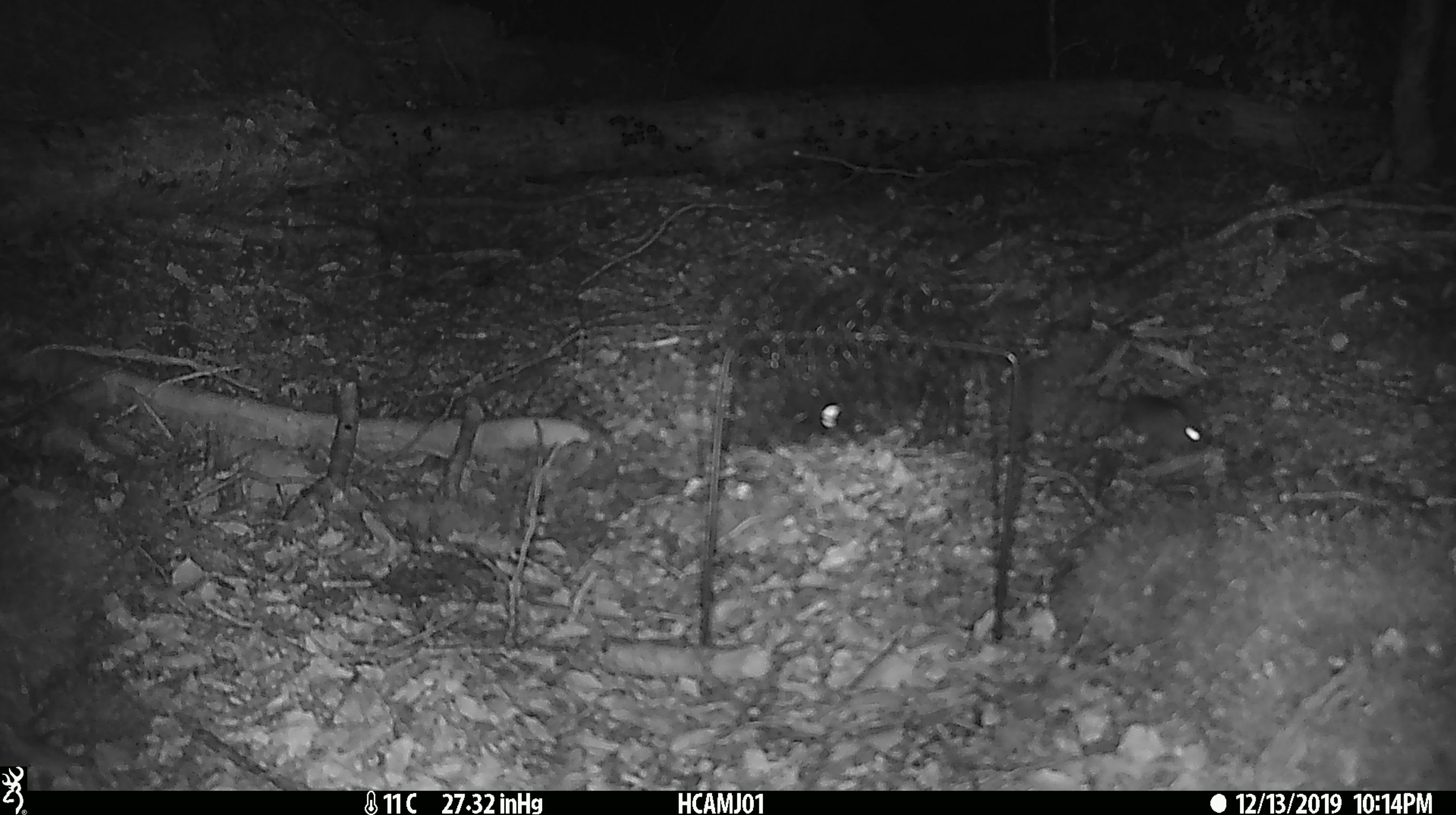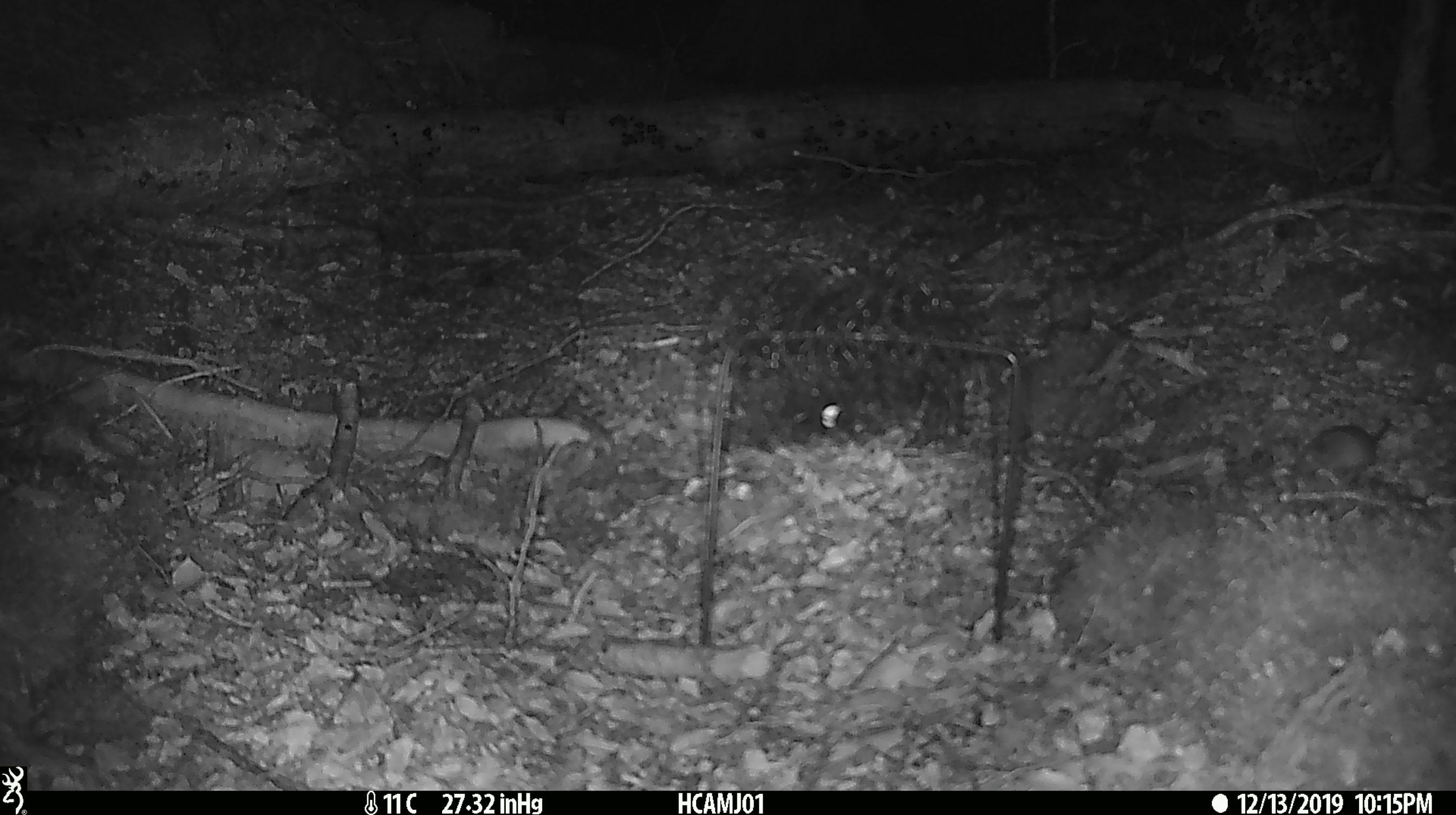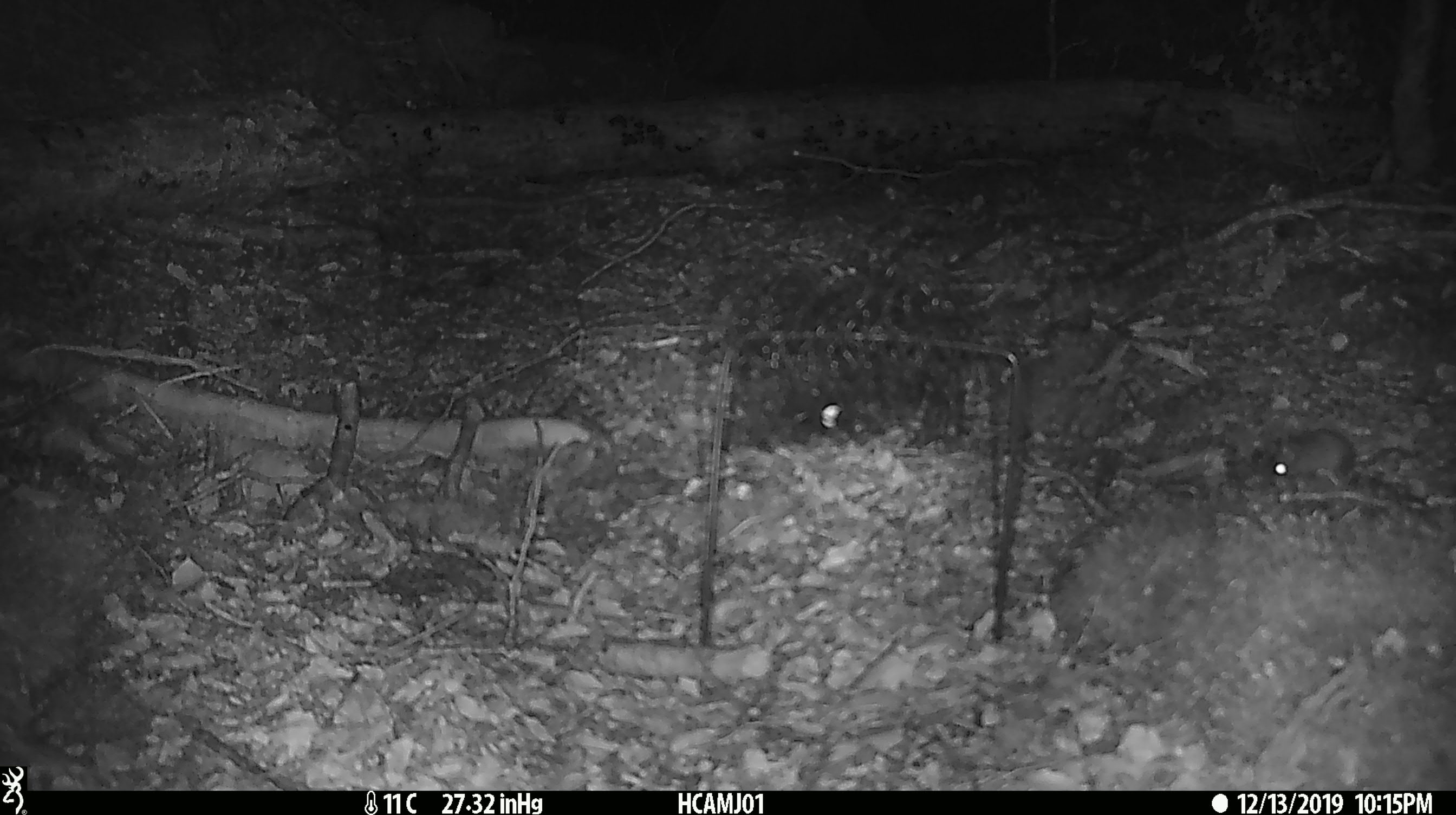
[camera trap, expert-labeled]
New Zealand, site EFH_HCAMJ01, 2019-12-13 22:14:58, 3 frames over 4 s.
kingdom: Animalia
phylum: Chordata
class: Mammalia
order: Rodentia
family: Muridae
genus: Mus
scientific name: Mus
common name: mouse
Mouse (Mus).